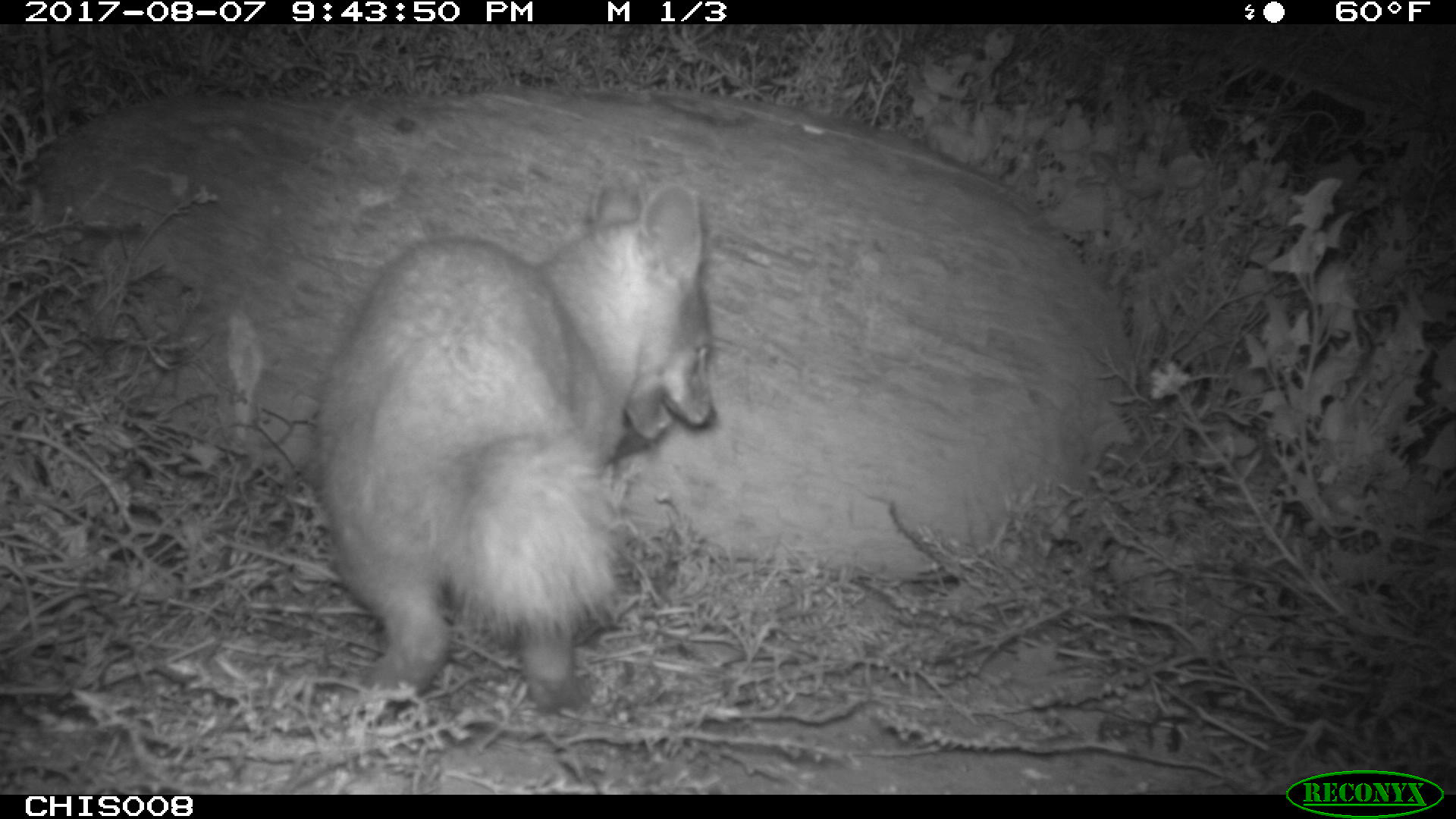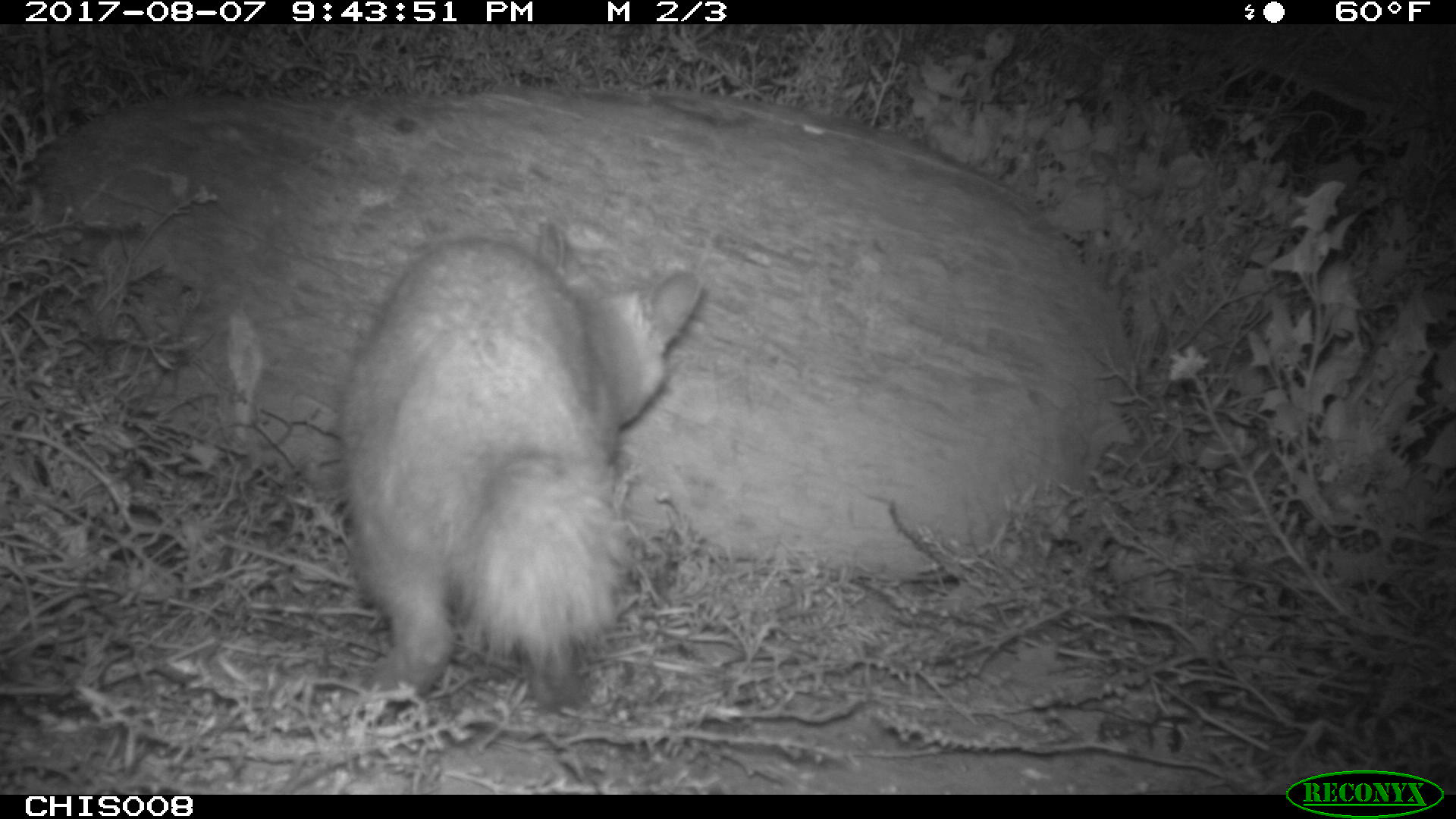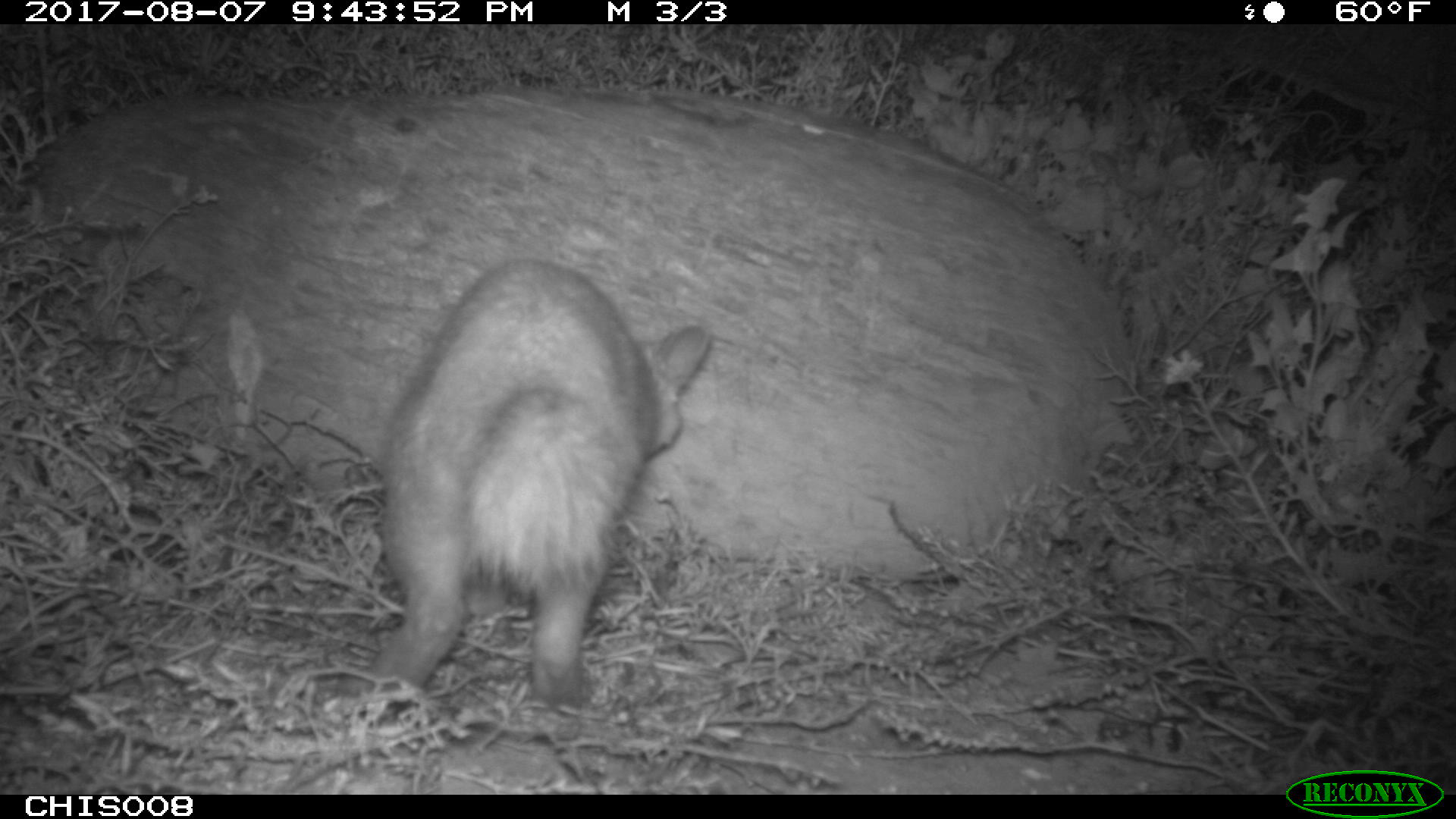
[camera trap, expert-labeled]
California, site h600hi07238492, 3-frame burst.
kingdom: Animalia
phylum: Chordata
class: Mammalia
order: Carnivora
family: Canidae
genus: Urocyon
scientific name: Urocyon littoralis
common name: island fox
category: fox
Fox (island fox) (Urocyon littoralis).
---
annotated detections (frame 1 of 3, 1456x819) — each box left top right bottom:
fox: 312 179 717 714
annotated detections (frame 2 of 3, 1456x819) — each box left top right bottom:
fox: 337 221 703 712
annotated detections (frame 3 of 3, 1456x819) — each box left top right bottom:
fox: 368 258 708 713